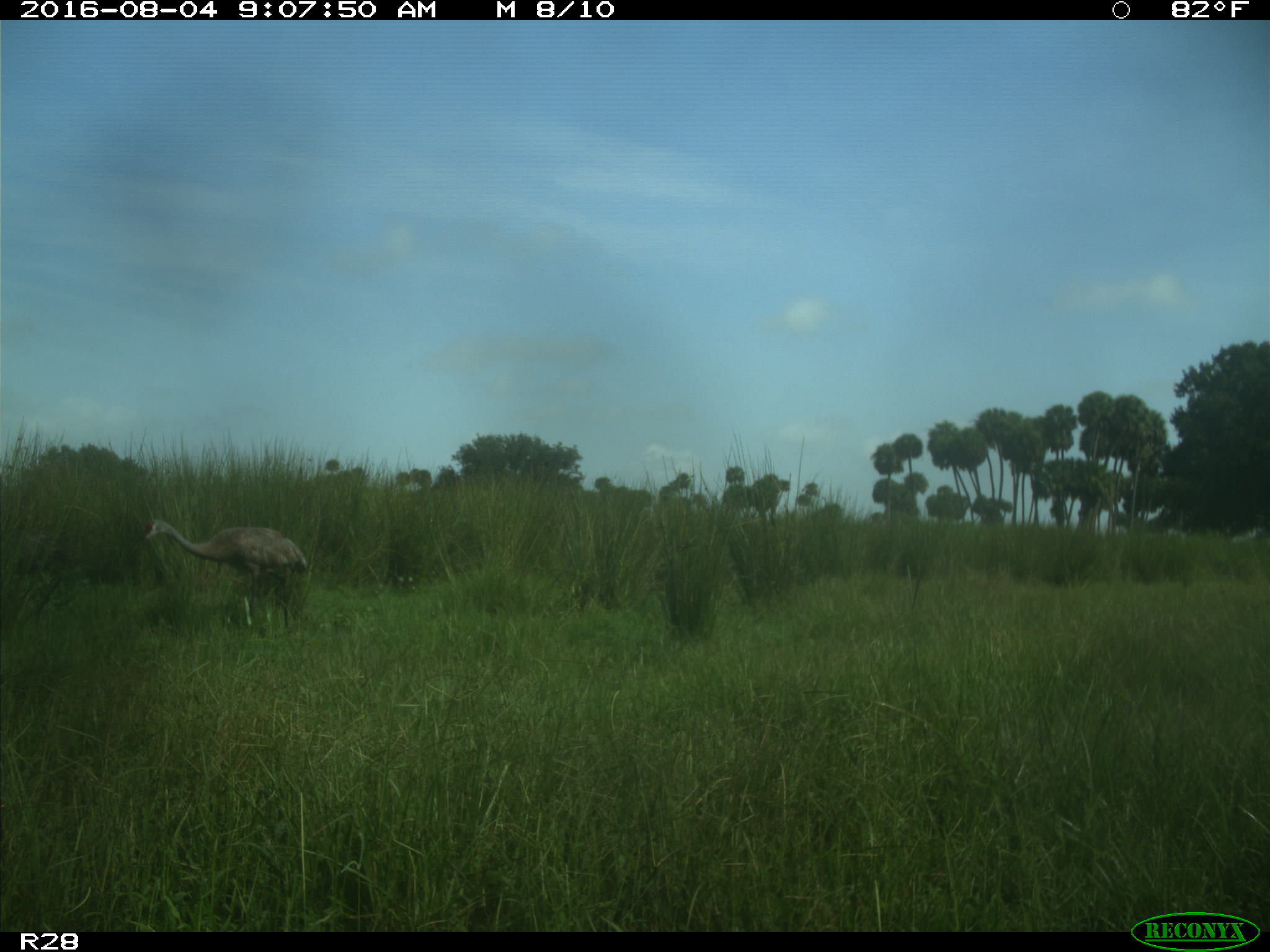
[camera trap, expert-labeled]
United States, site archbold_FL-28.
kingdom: Animalia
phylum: Chordata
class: Aves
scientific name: Aves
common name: birds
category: unidentified bird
Unidentified bird (birds) (Aves).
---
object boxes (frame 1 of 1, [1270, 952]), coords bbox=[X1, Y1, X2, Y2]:
animal: bbox=[139, 518, 309, 615]